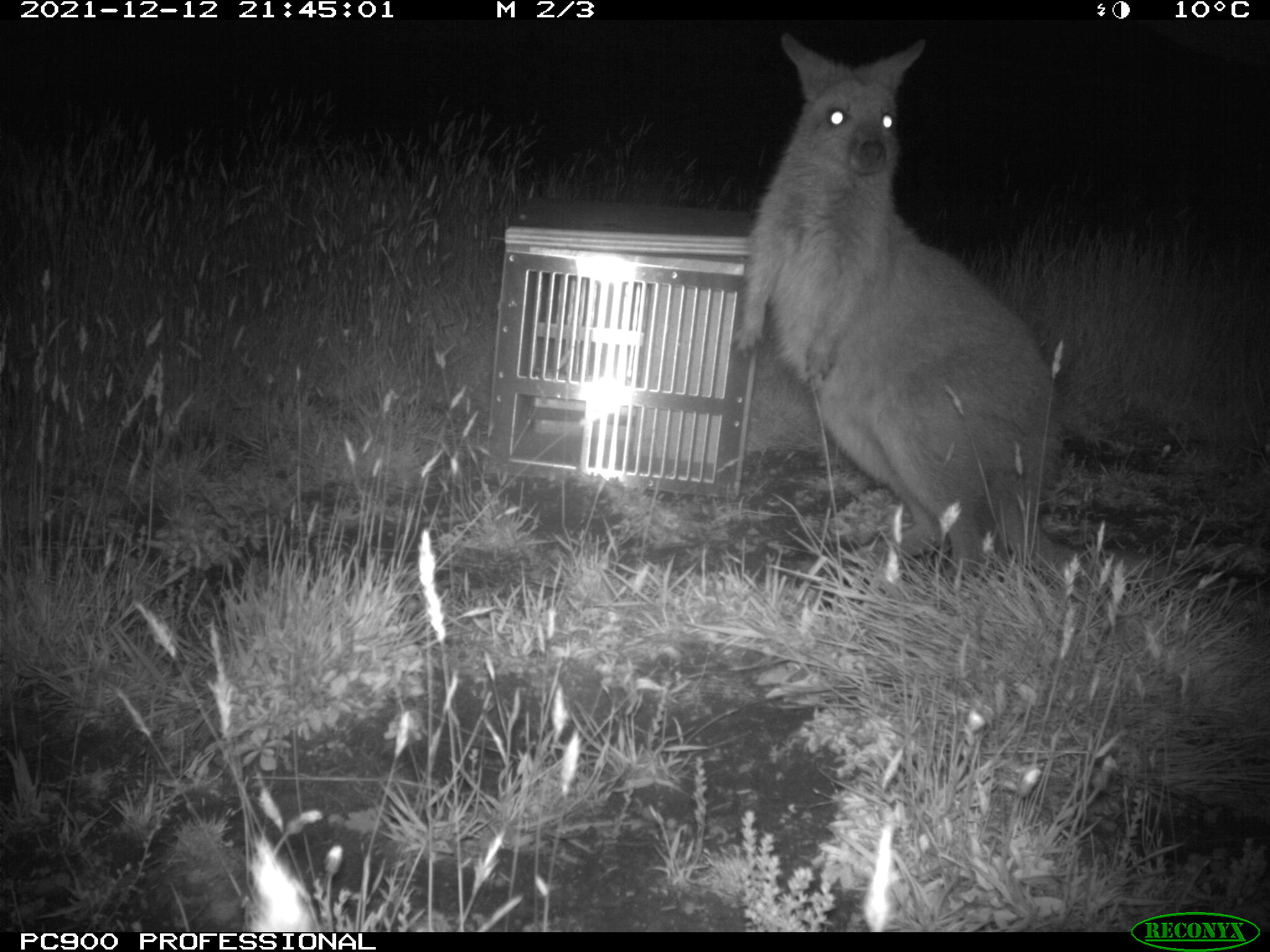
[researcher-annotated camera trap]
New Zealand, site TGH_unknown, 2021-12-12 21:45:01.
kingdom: Animalia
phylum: Chordata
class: Mammalia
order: Diprotodontia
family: Macropodidae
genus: Notamacropus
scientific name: Notamacropus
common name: wallaby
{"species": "wallaby (Notamacropus)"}